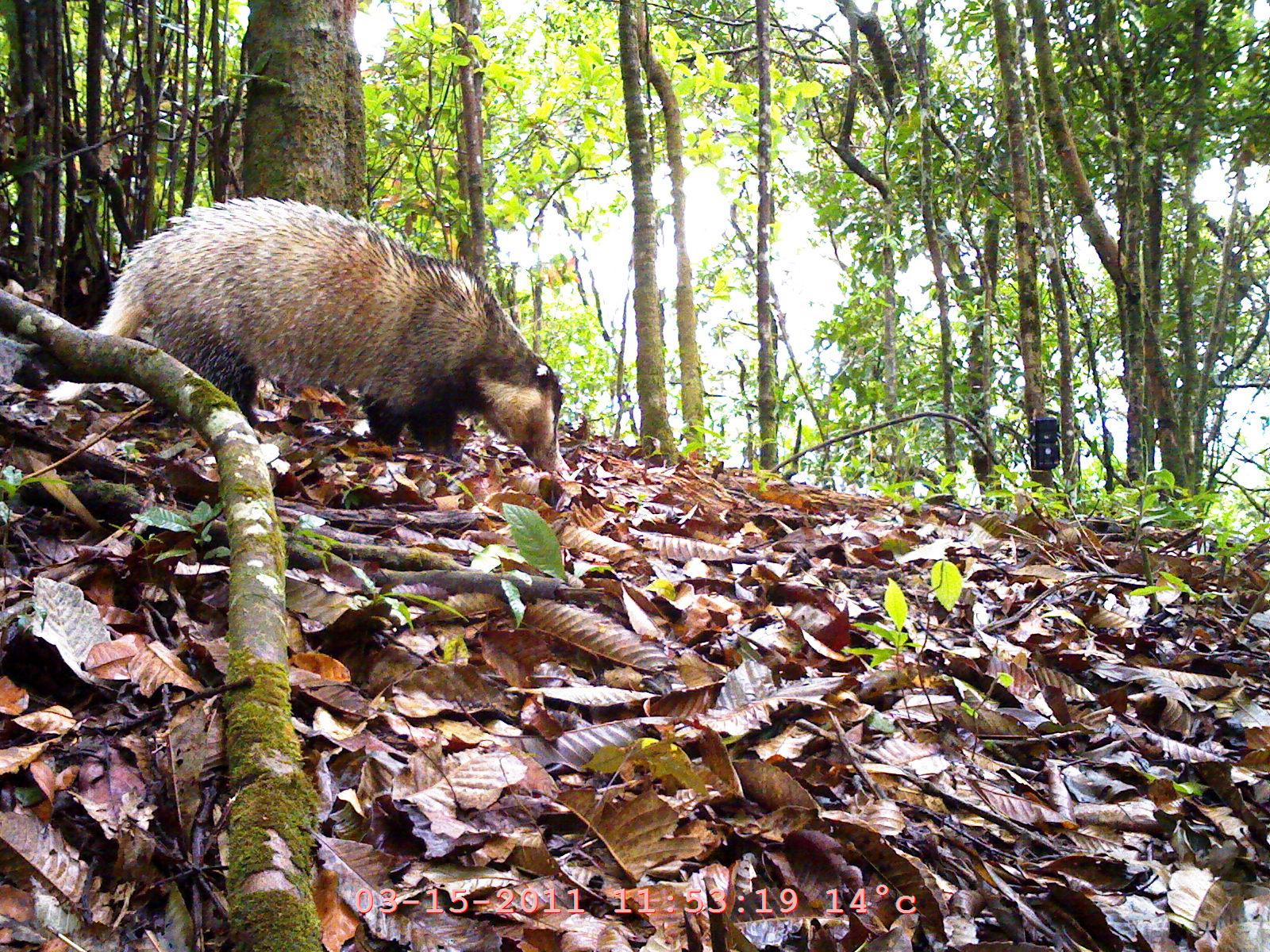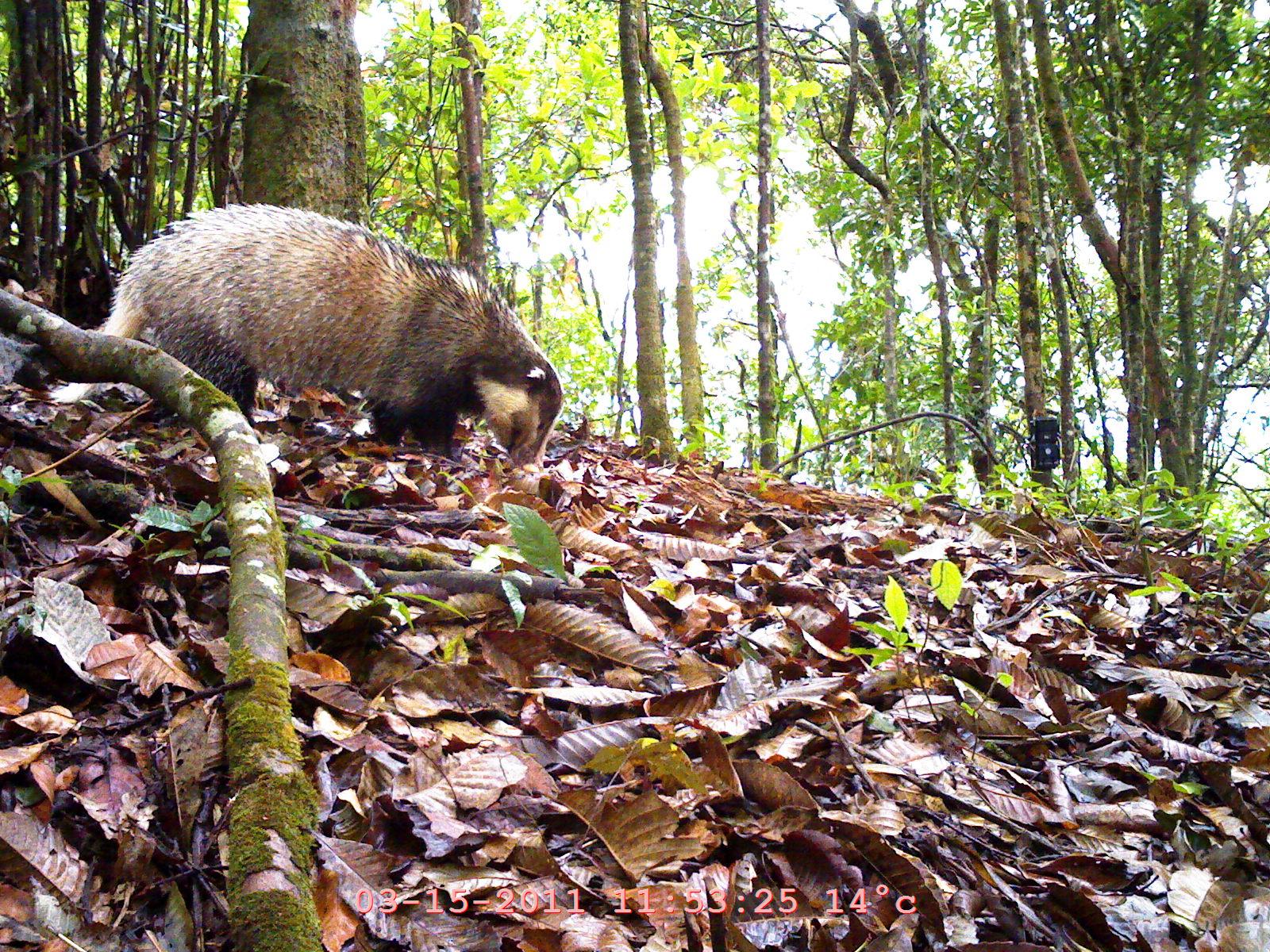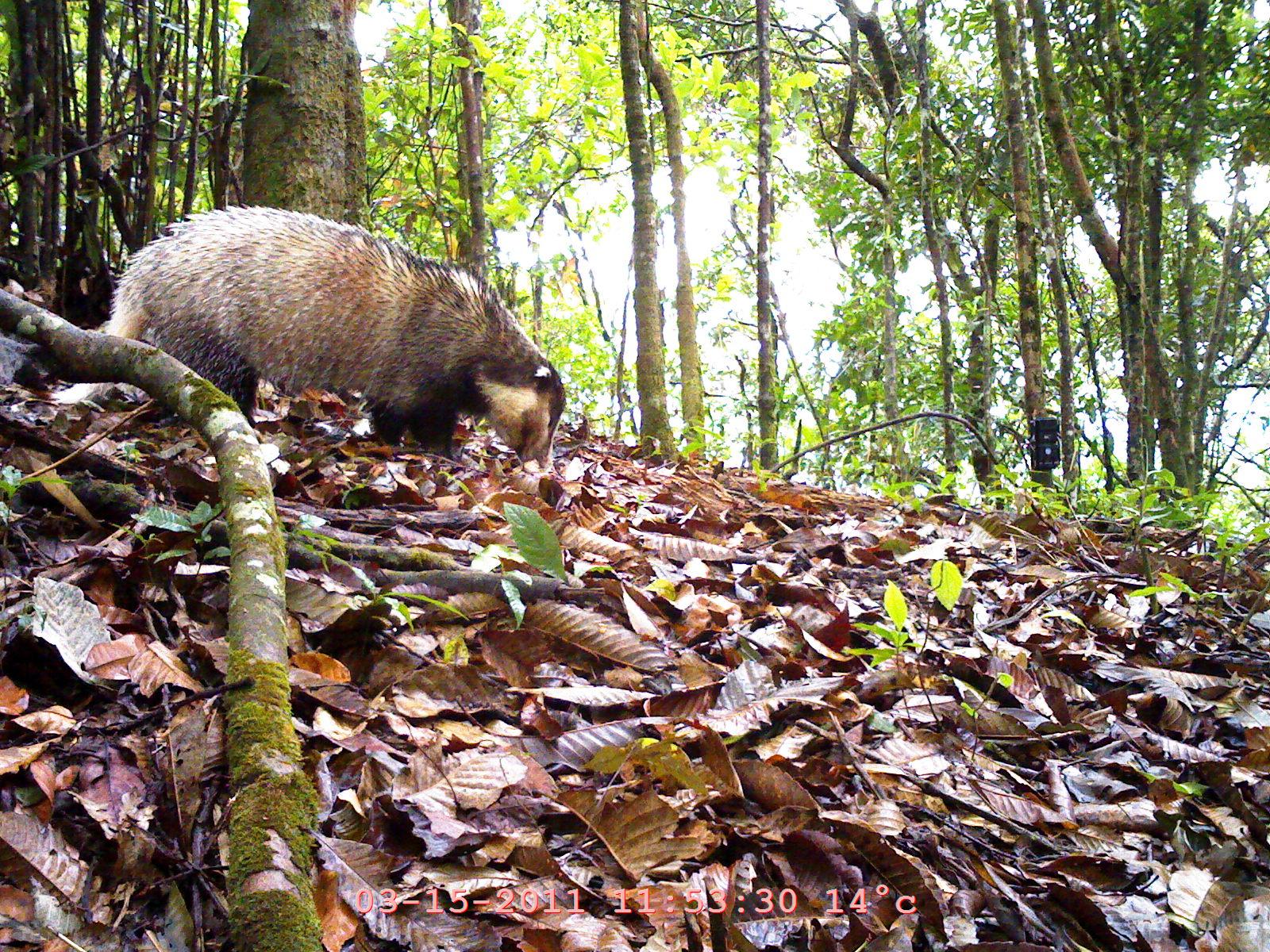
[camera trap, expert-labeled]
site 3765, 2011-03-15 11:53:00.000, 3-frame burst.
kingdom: Animalia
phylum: Chordata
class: Mammalia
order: Carnivora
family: Mustelidae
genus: Arctonyx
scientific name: Arctonyx collaris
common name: greater hog badger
Arctonyx collaris (greater hog badger), count 1.